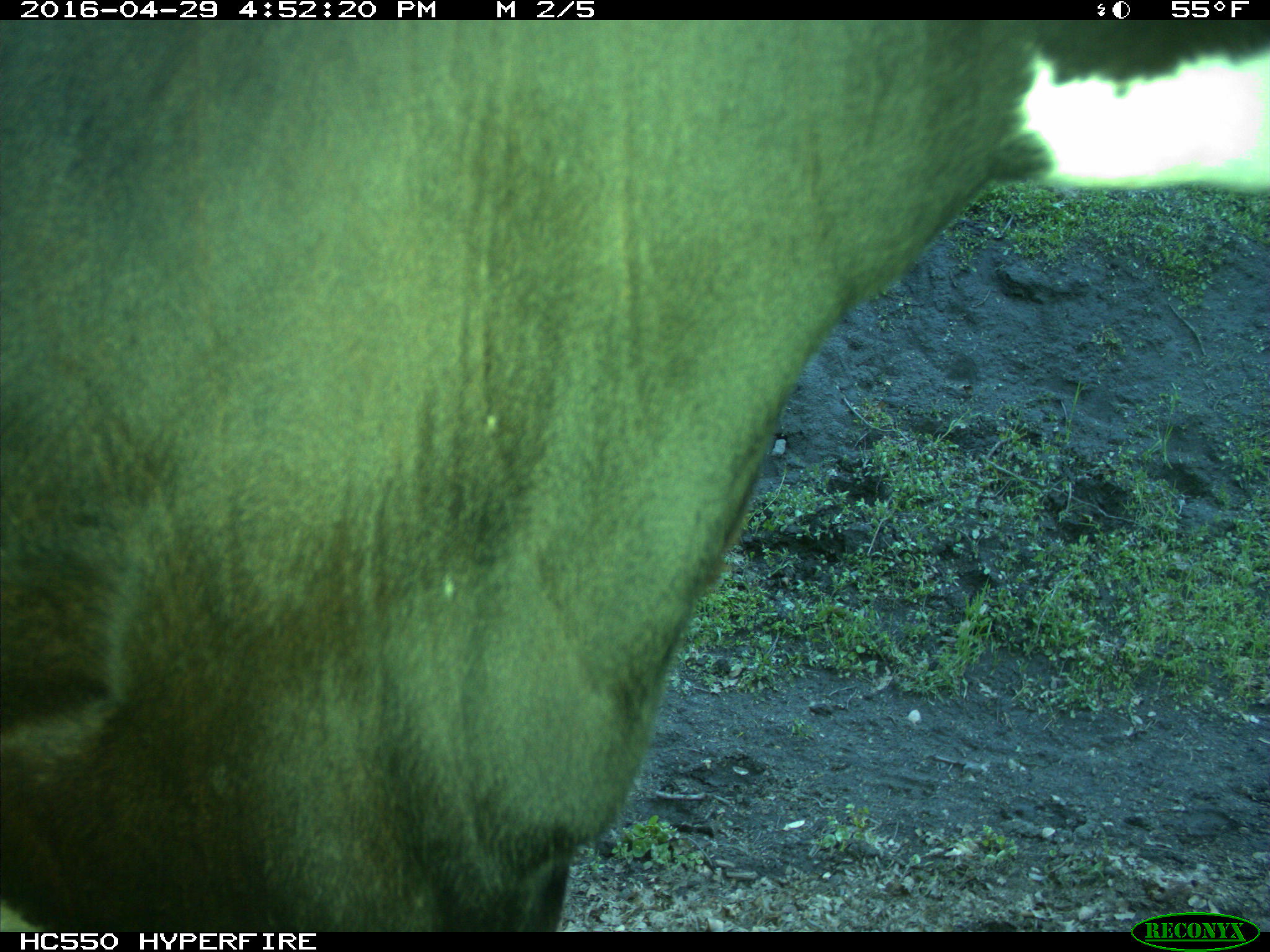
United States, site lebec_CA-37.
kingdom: Animalia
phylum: Chordata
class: Mammalia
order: Artiodactyla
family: Bovidae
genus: Bos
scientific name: Bos taurus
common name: domestic cow